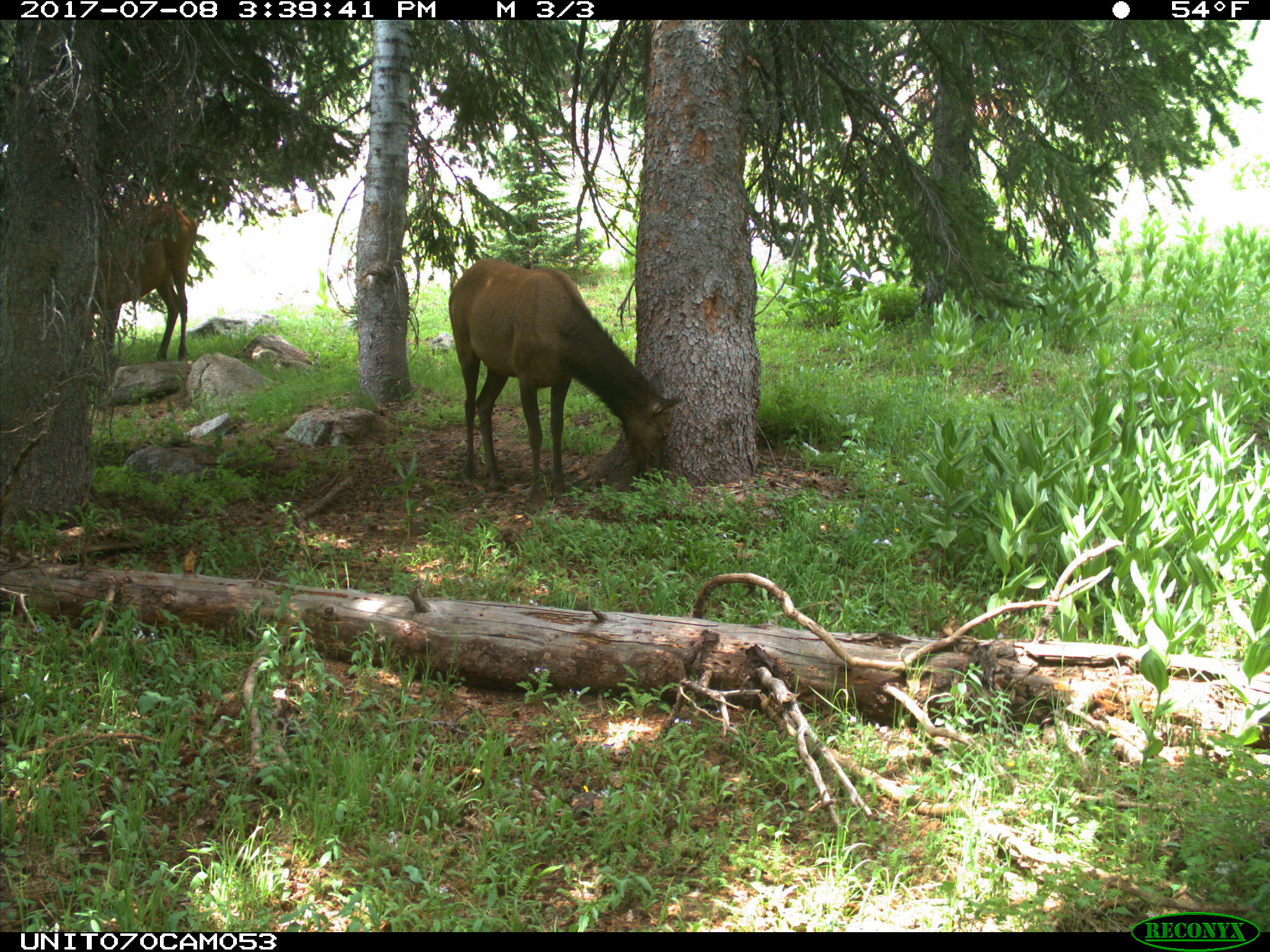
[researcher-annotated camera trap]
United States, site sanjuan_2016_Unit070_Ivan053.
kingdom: Animalia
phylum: Chordata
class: Mammalia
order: Artiodactyla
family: Cervidae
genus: Cervus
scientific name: Cervus elaphus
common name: red deer